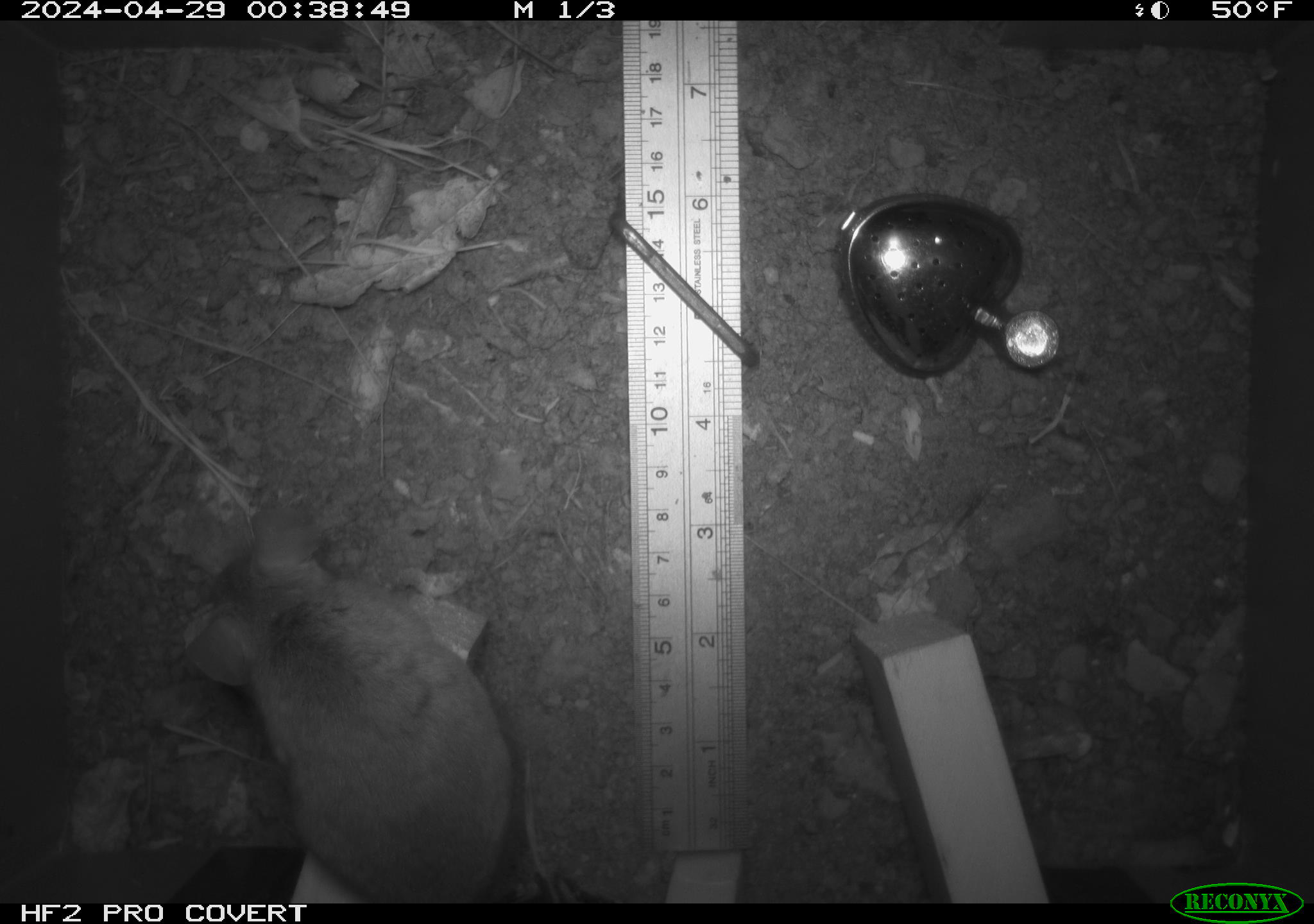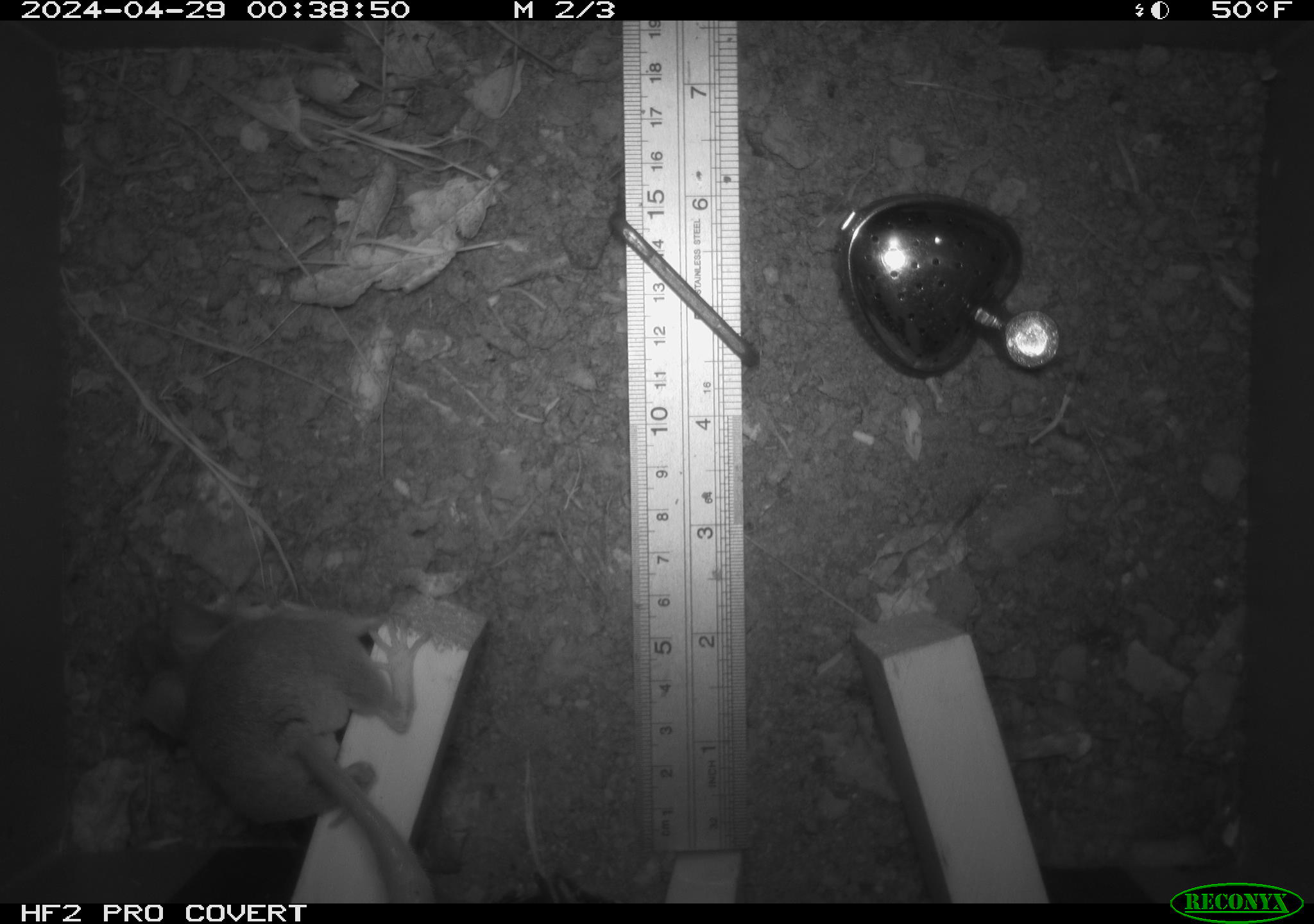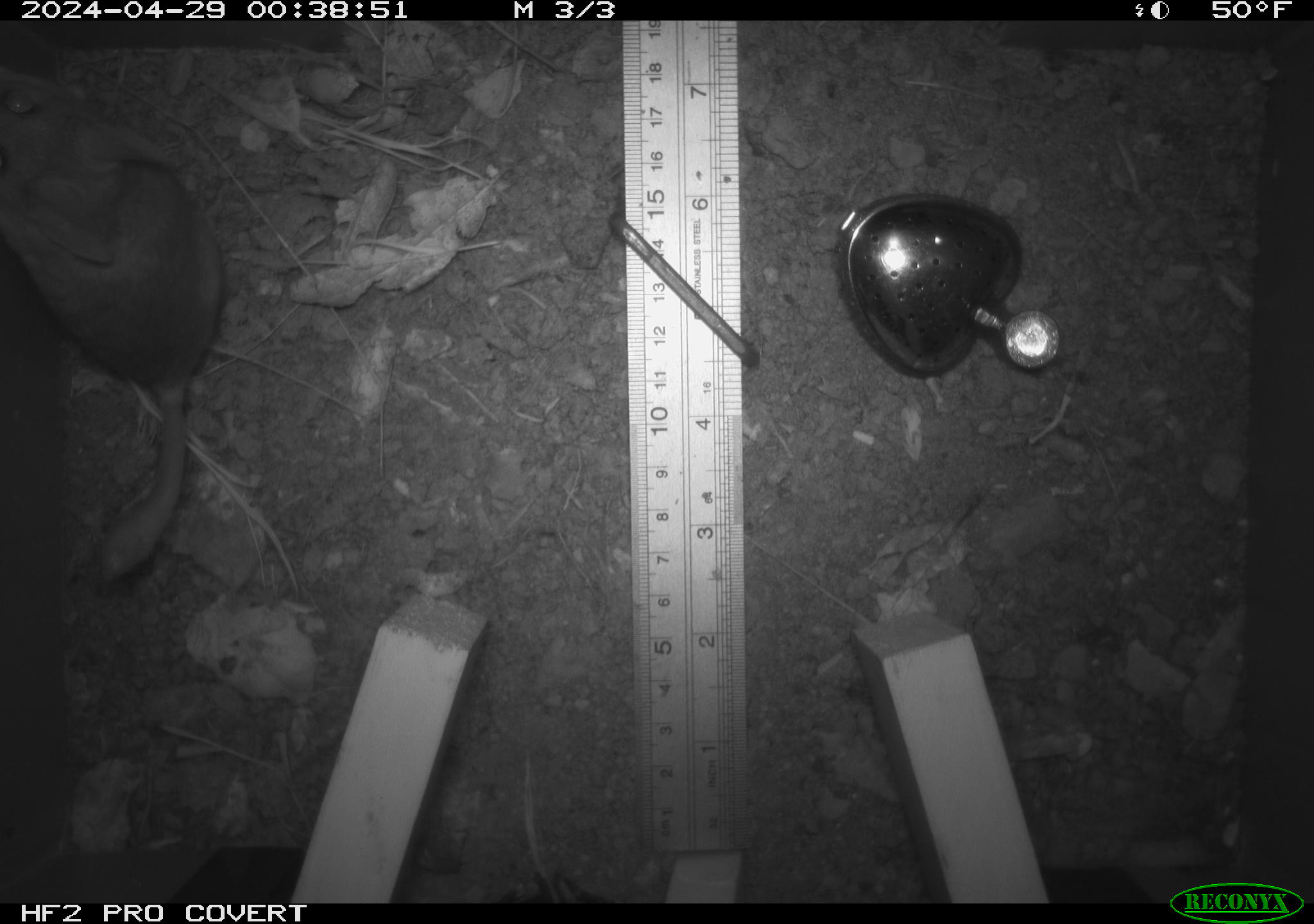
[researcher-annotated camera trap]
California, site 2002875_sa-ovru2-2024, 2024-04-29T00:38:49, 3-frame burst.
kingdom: Animalia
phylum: Chordata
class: Mammalia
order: Rodentia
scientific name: Rodentia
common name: mouse species